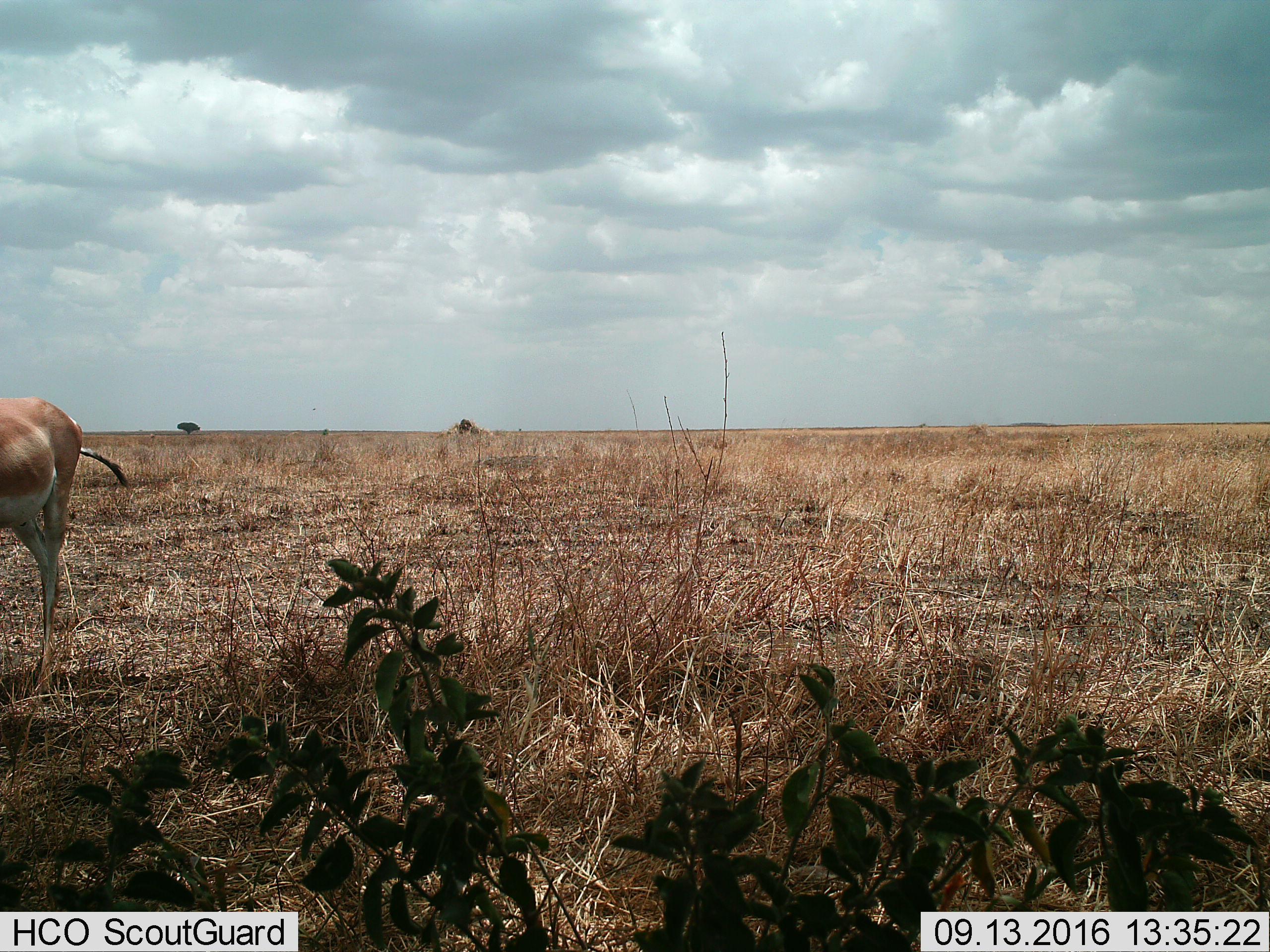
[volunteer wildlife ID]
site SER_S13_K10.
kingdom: Animalia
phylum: Chordata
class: Mammalia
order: Artiodactyla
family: Bovidae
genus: Nanger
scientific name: Nanger granti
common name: grant's gazelle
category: gazellegrants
Gazellegrants (grant's gazelle) (Nanger granti), count 1. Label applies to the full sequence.